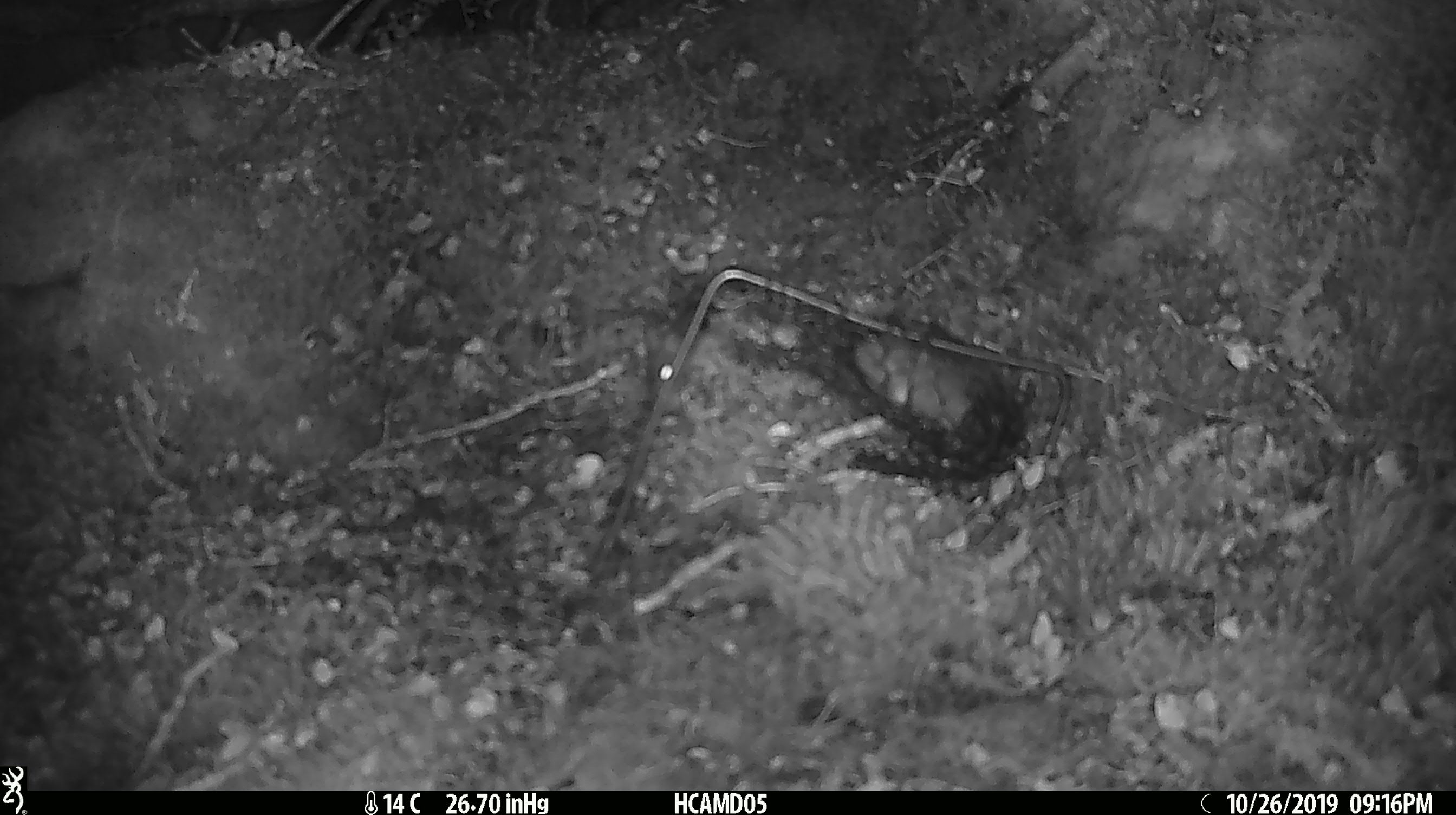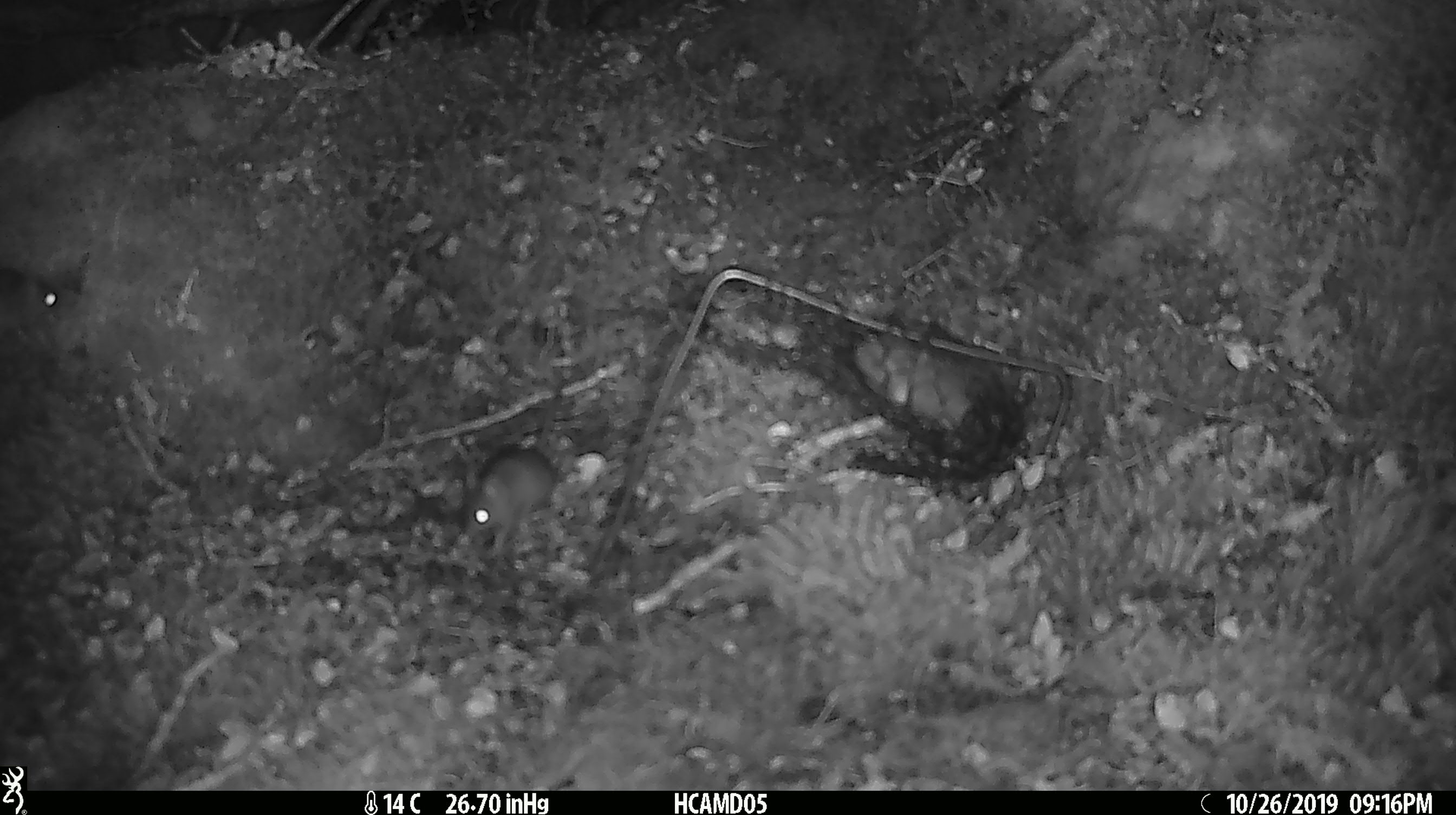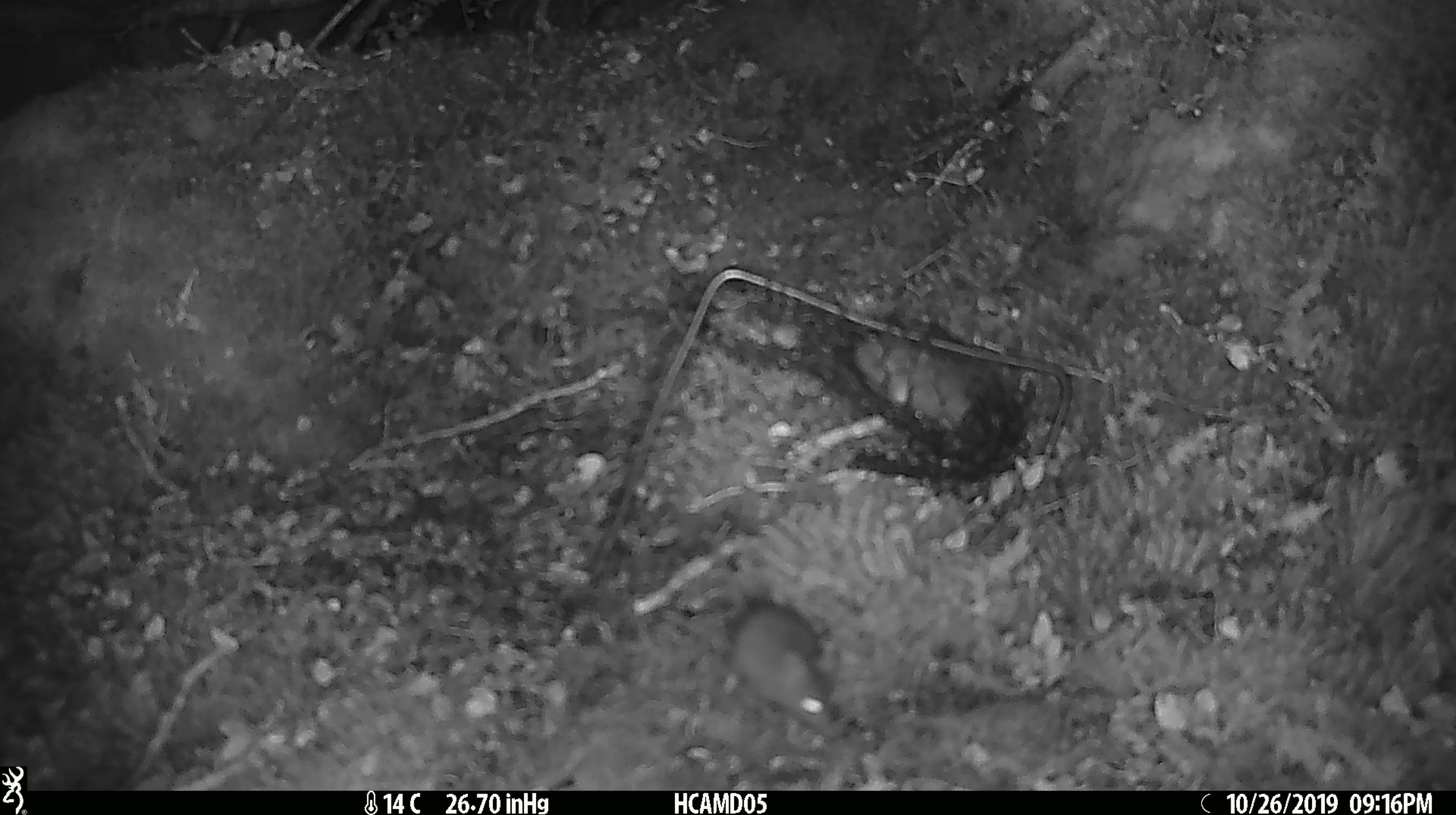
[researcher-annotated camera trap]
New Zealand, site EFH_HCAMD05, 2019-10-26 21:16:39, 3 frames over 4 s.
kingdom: Animalia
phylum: Chordata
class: Mammalia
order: Rodentia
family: Muridae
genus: Mus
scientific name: Mus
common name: mouse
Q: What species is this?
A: Mouse (Mus).